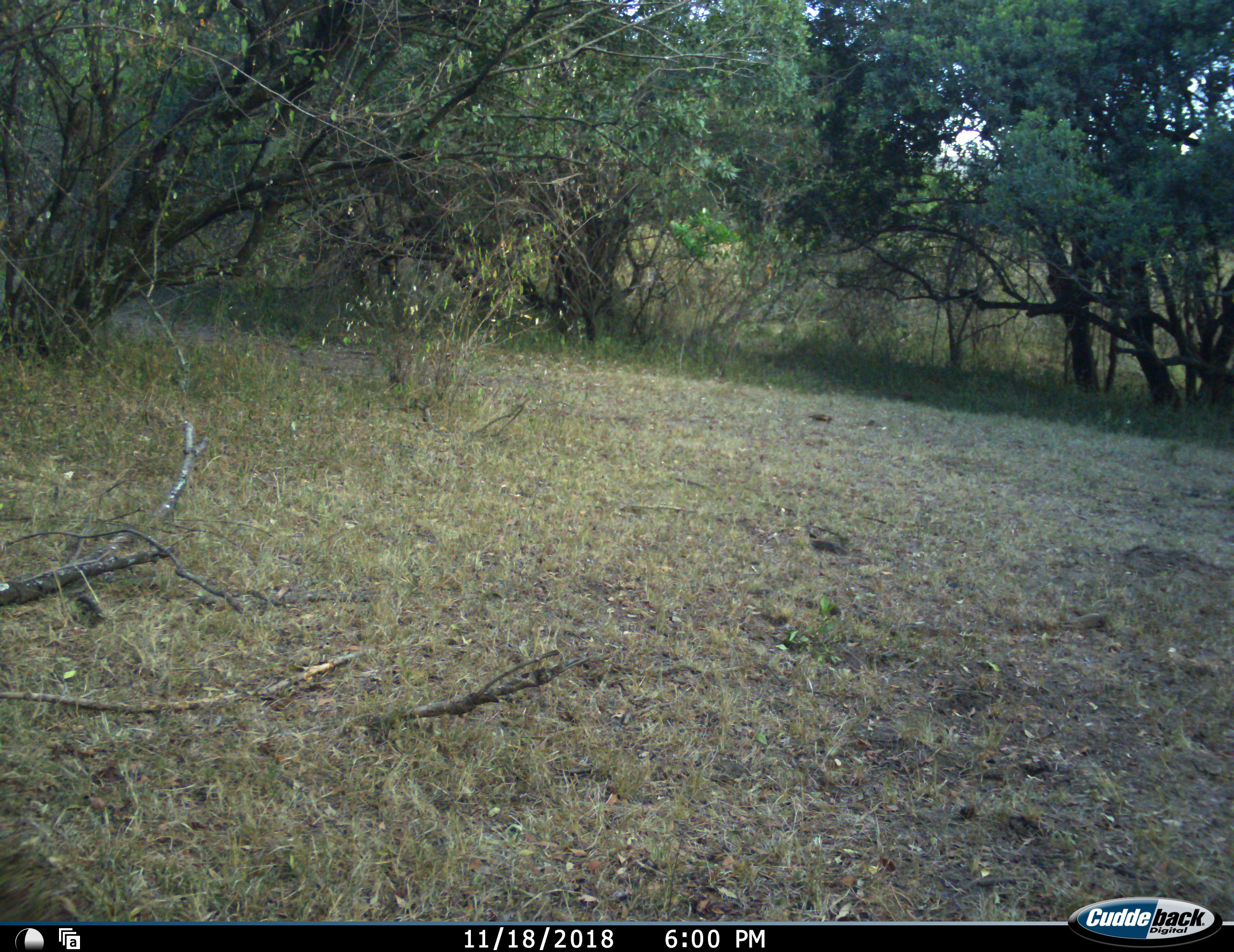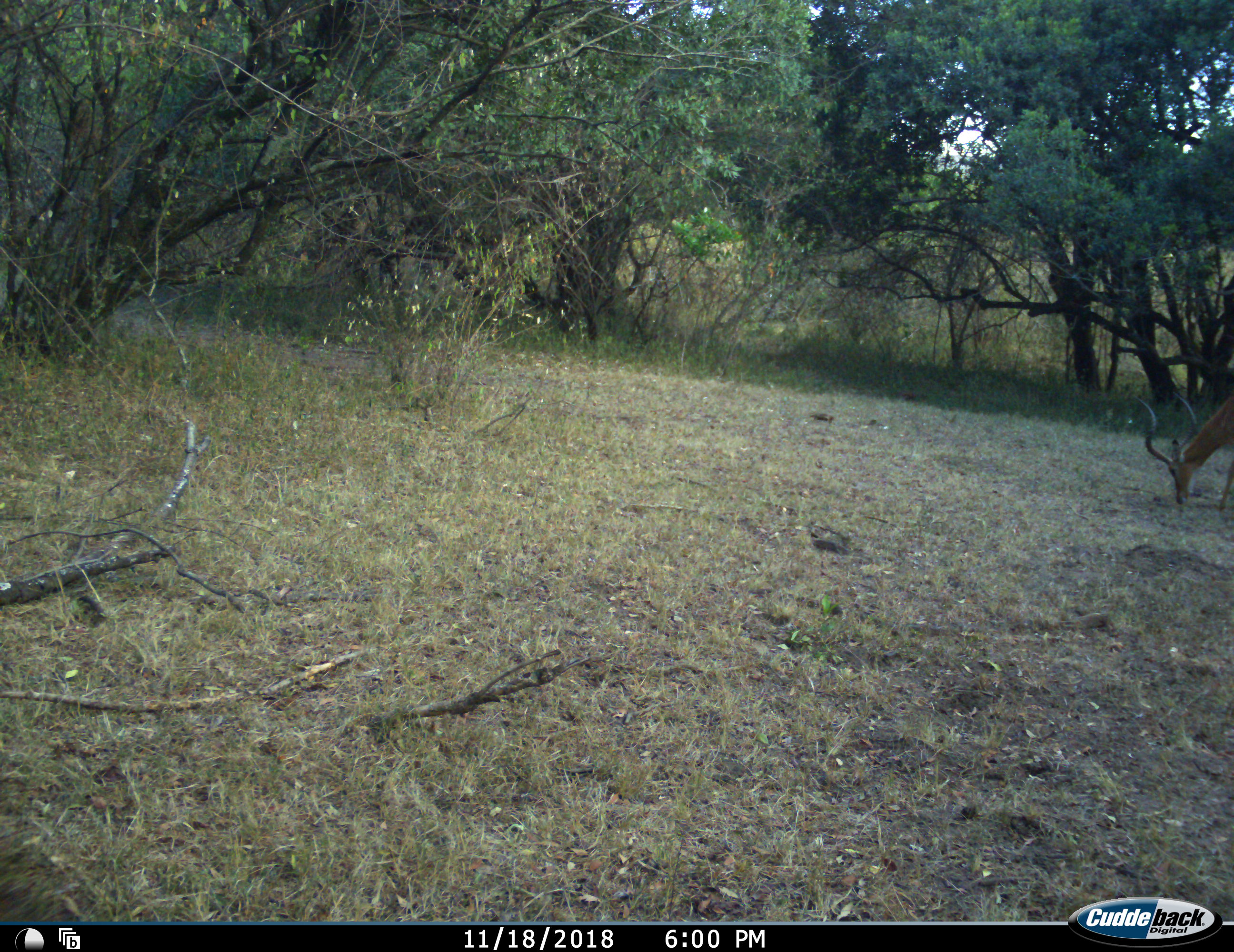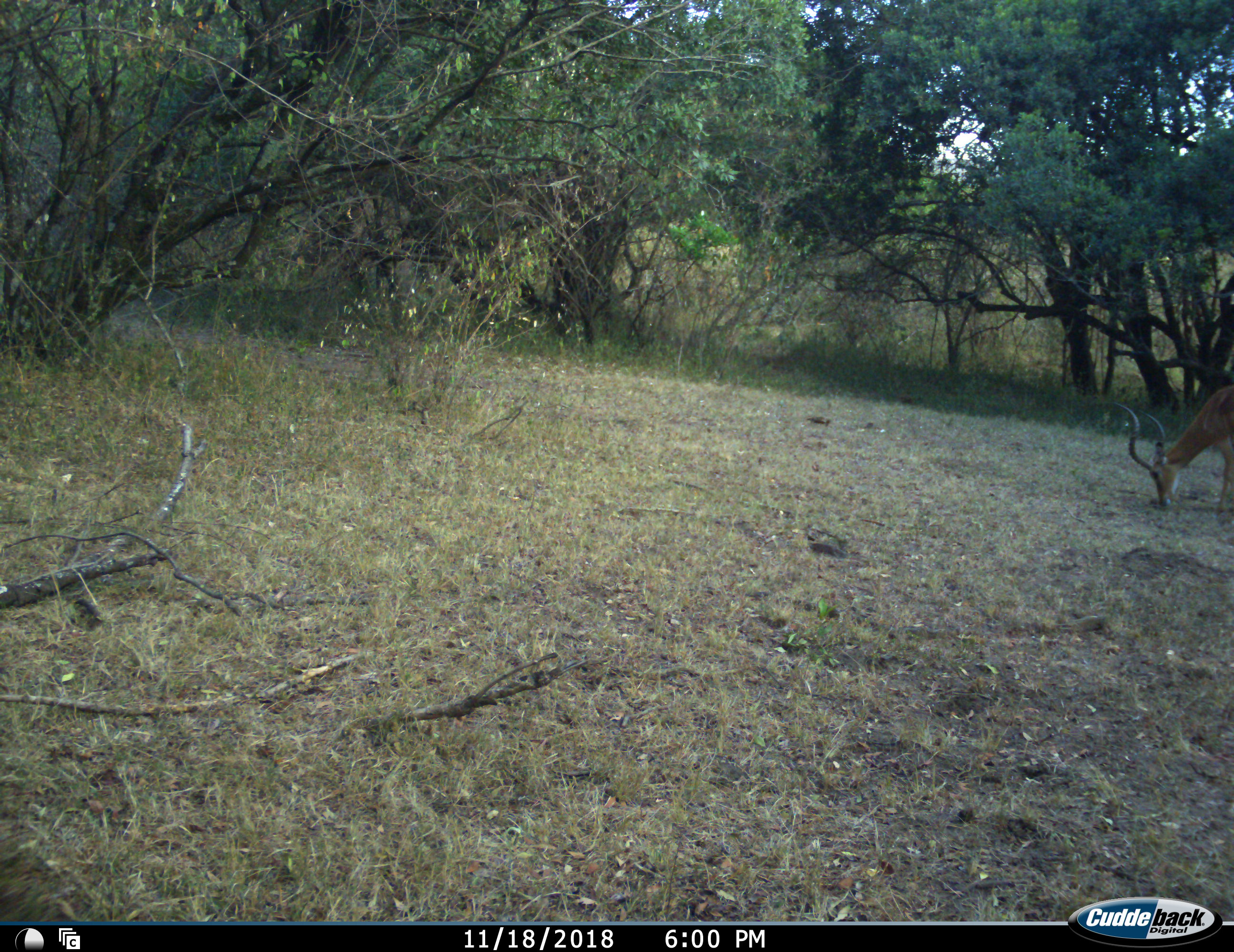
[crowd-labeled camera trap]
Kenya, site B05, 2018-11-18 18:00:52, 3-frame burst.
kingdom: Animalia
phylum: Chordata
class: Mammalia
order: Artiodactyla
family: Bovidae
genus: Aepyceros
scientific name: Aepyceros melampus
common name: impala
Impala (Aepyceros melampus), count 1. Behavior (volunteer vote fractions): standing 22%, resting 0%, moving 56%, interacting 0%. Young present (vote fraction): 0%. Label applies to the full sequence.